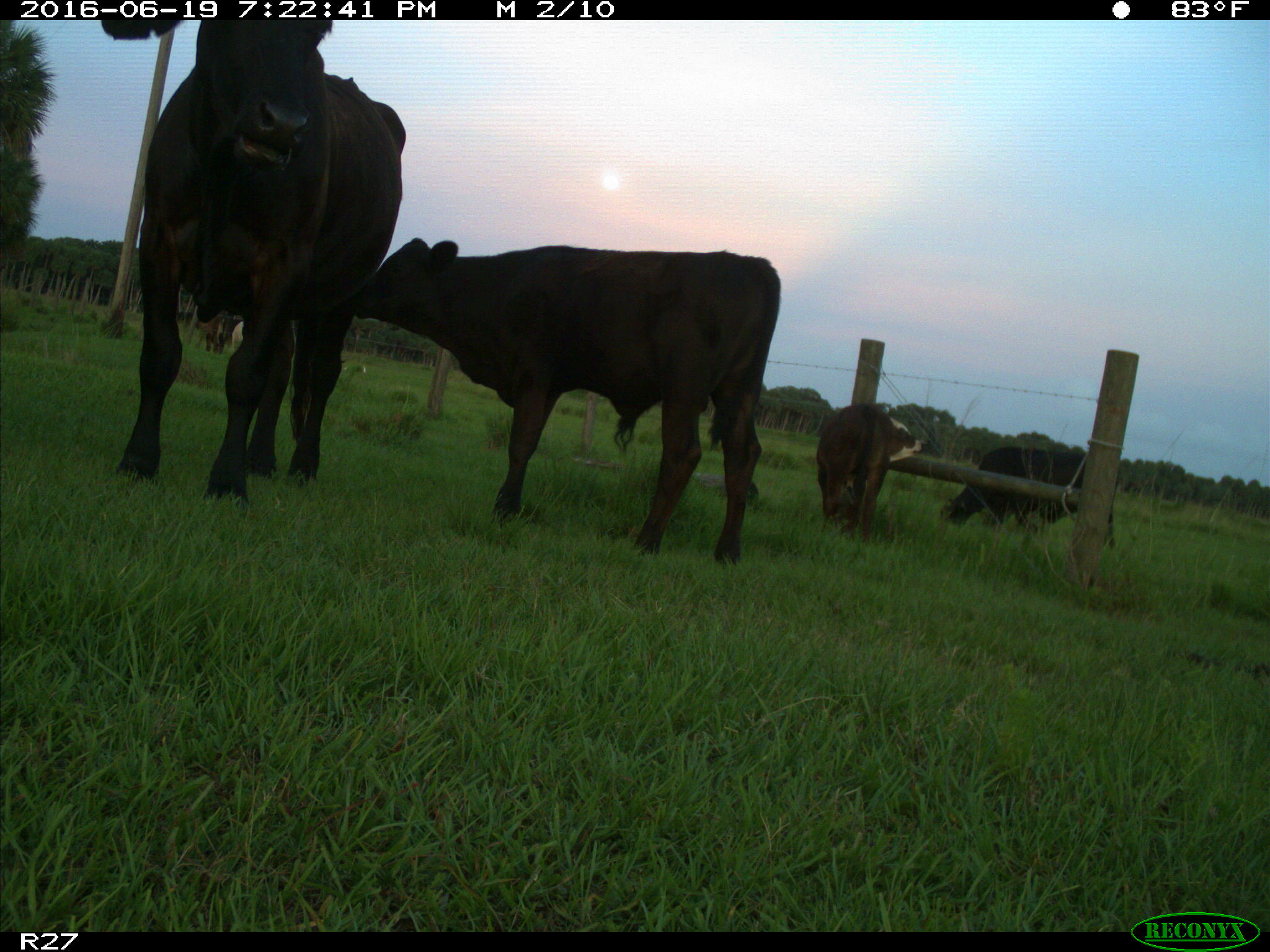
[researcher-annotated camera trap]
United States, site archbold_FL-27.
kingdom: Animalia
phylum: Chordata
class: Mammalia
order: Artiodactyla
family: Bovidae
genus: Bos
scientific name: Bos taurus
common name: domestic cow